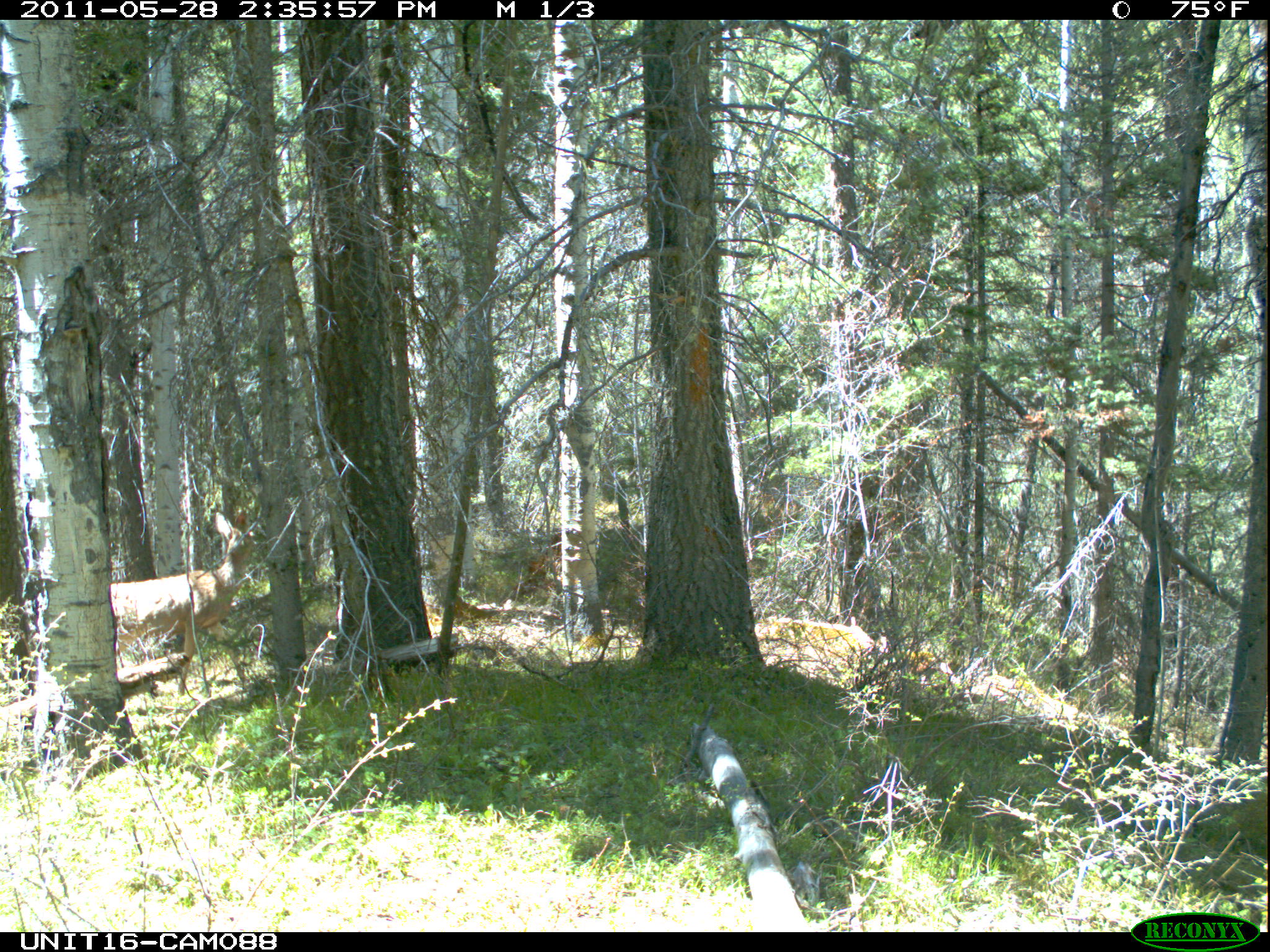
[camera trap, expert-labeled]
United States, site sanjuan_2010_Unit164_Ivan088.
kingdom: Animalia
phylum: Chordata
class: Mammalia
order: Artiodactyla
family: Cervidae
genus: Odocoileus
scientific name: Odocoileus hemionus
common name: mule deer